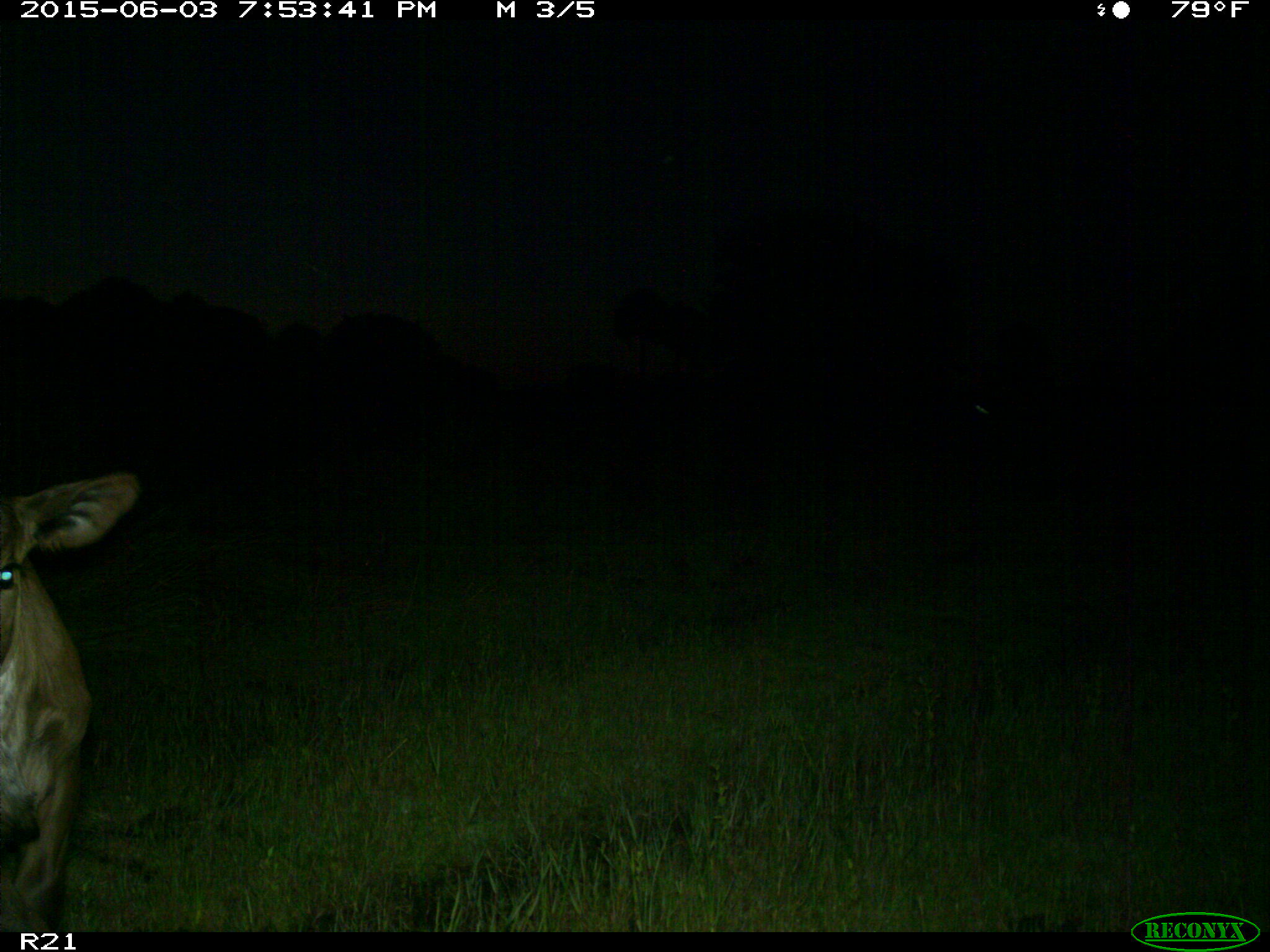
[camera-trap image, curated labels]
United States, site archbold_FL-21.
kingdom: Animalia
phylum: Chordata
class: Mammalia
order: Artiodactyla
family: Bovidae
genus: Bos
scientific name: Bos taurus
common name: domestic cow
Bos taurus (domestic cow).